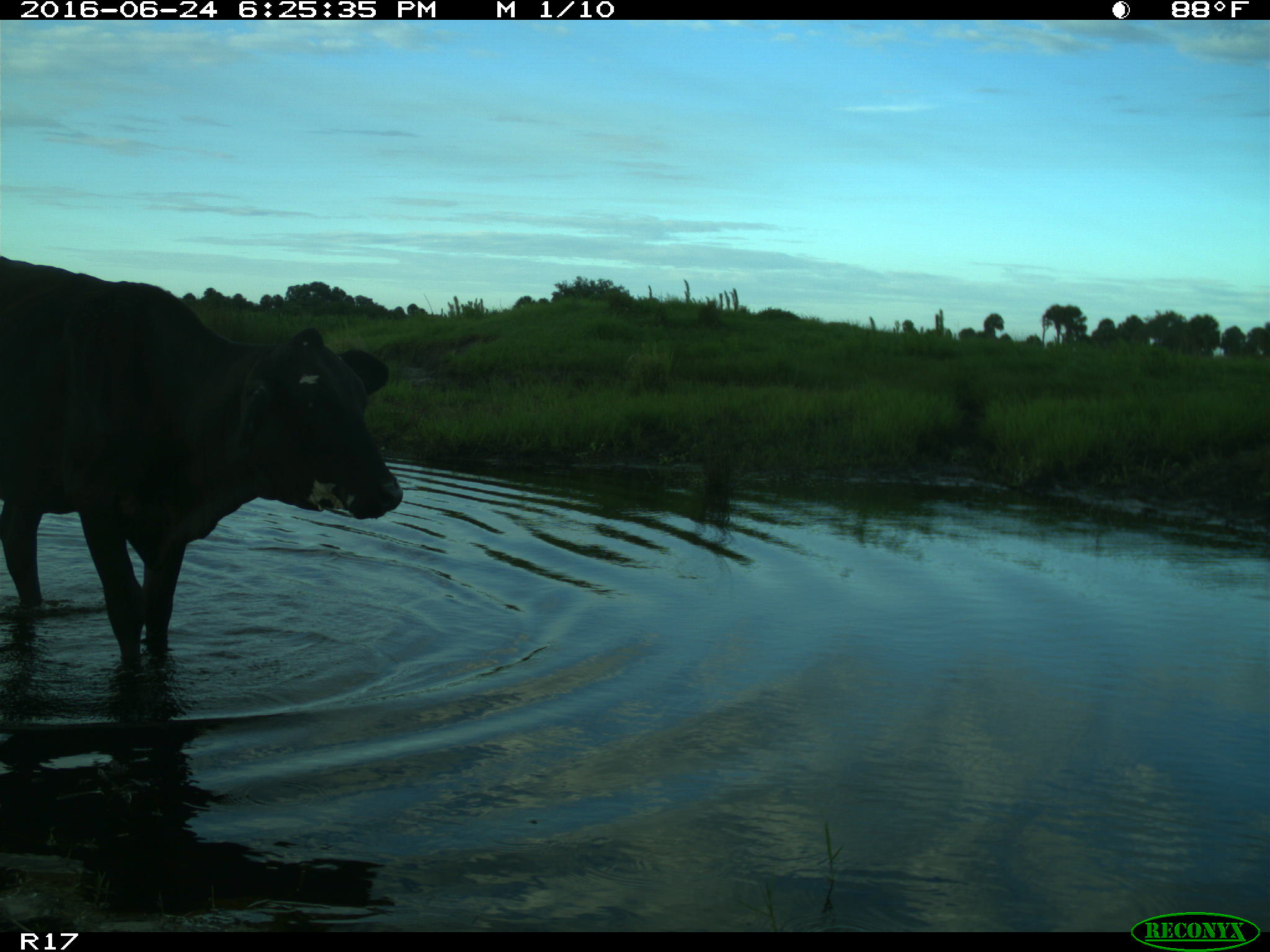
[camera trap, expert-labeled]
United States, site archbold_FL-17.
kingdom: Animalia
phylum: Chordata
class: Mammalia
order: Artiodactyla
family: Bovidae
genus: Bos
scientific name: Bos taurus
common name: domestic cow